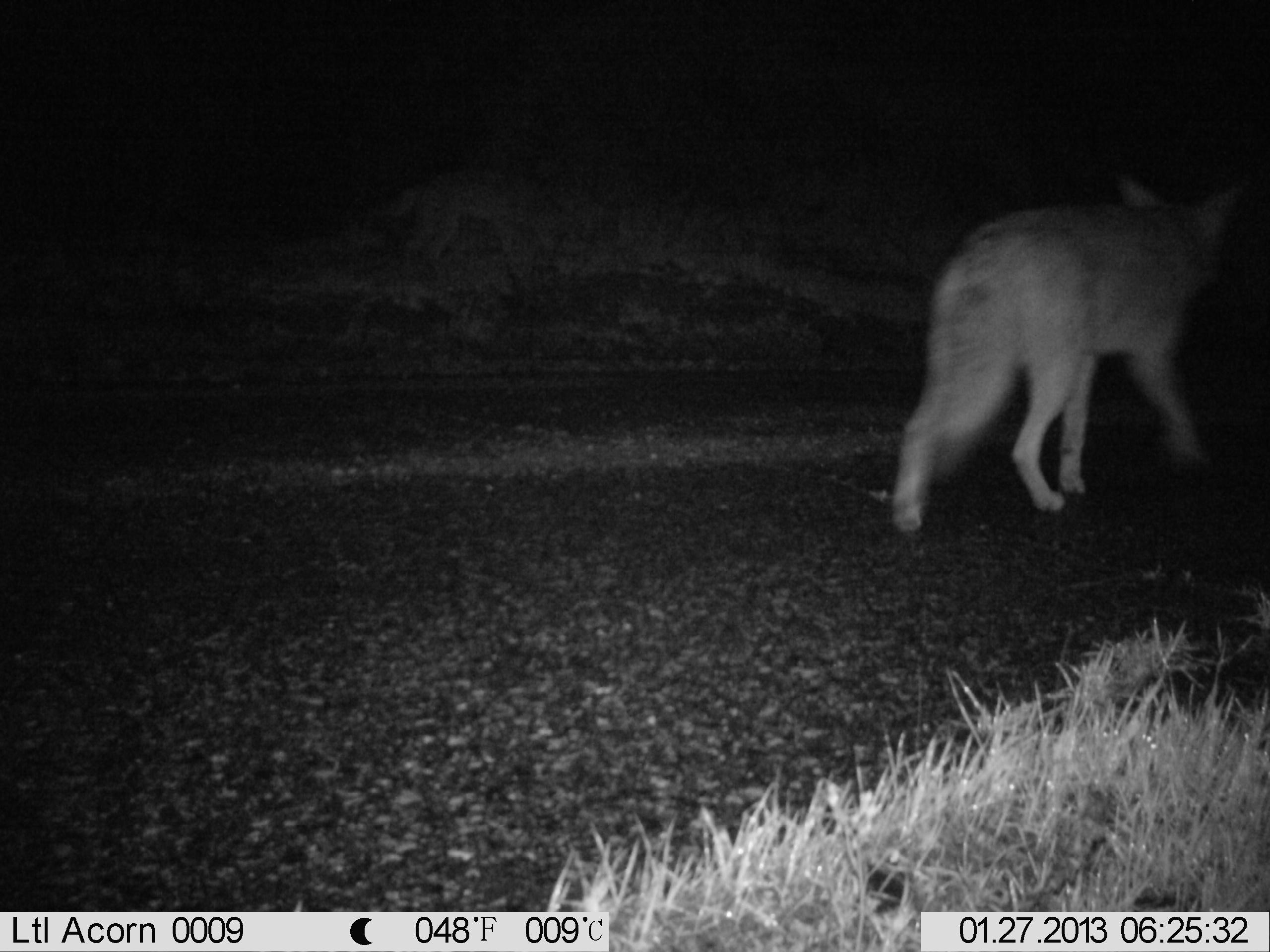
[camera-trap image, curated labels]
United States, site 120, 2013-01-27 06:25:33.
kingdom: Animalia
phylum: Chordata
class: Mammalia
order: Carnivora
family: Canidae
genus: Canis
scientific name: Canis latrans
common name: coyote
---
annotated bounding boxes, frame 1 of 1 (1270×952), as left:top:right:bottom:
coyote: 875:141:1219:549